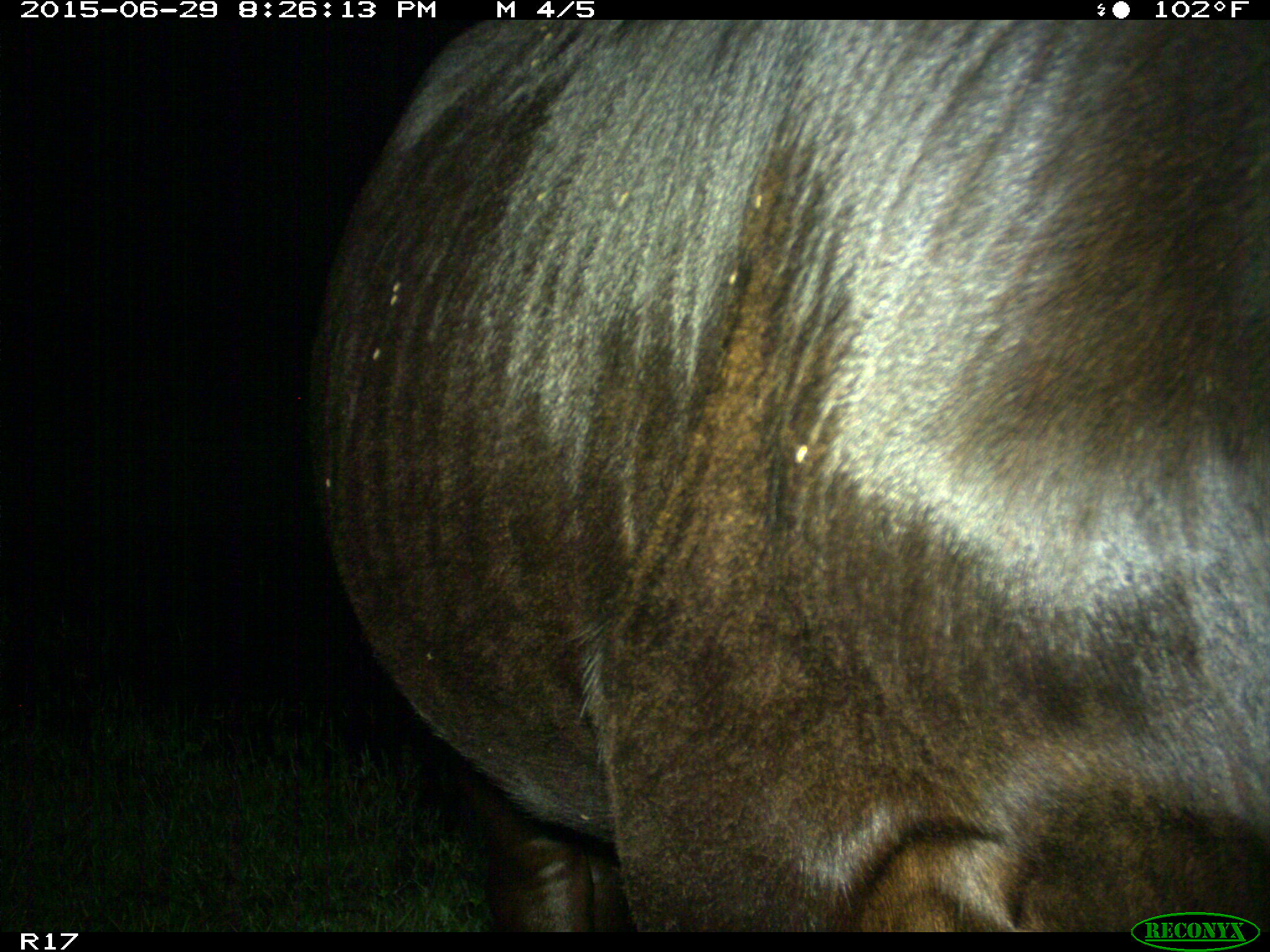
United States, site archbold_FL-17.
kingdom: Animalia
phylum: Chordata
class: Mammalia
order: Artiodactyla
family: Bovidae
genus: Bos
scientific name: Bos taurus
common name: domestic cow